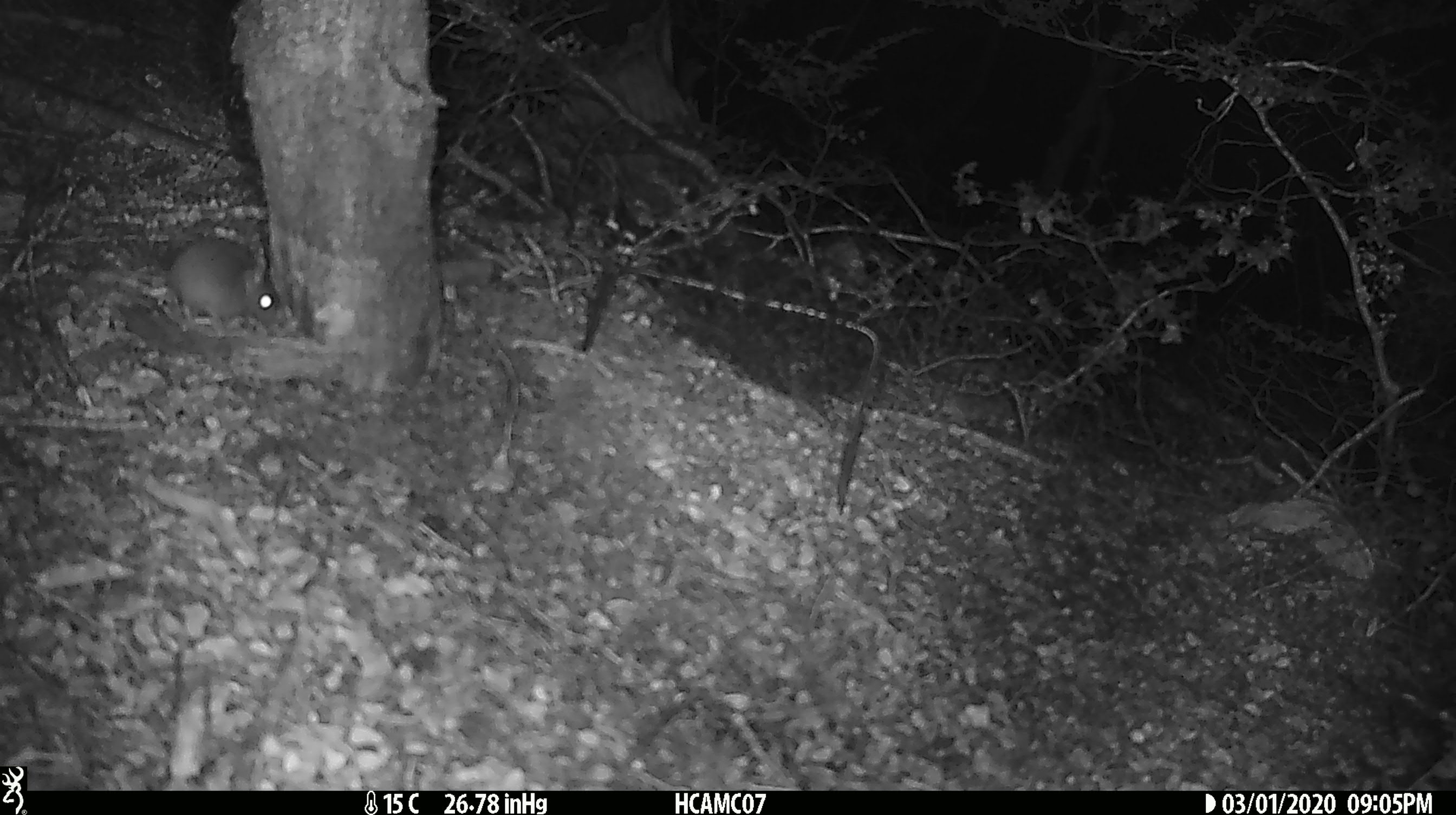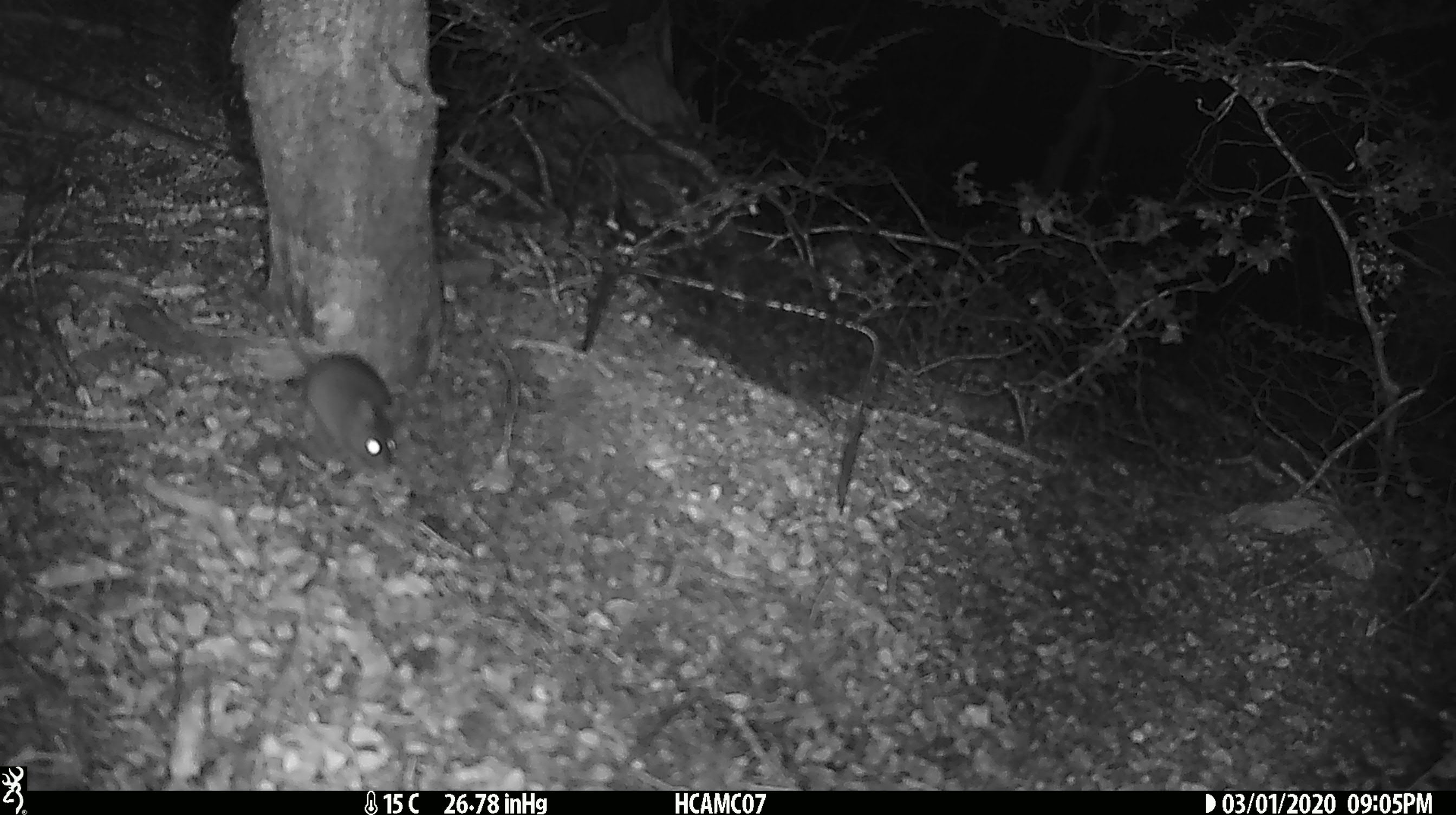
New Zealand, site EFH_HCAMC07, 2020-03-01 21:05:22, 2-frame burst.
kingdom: Animalia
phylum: Chordata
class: Mammalia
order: Rodentia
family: Muridae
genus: Mus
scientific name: Mus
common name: mouse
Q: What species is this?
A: Mouse (Mus).